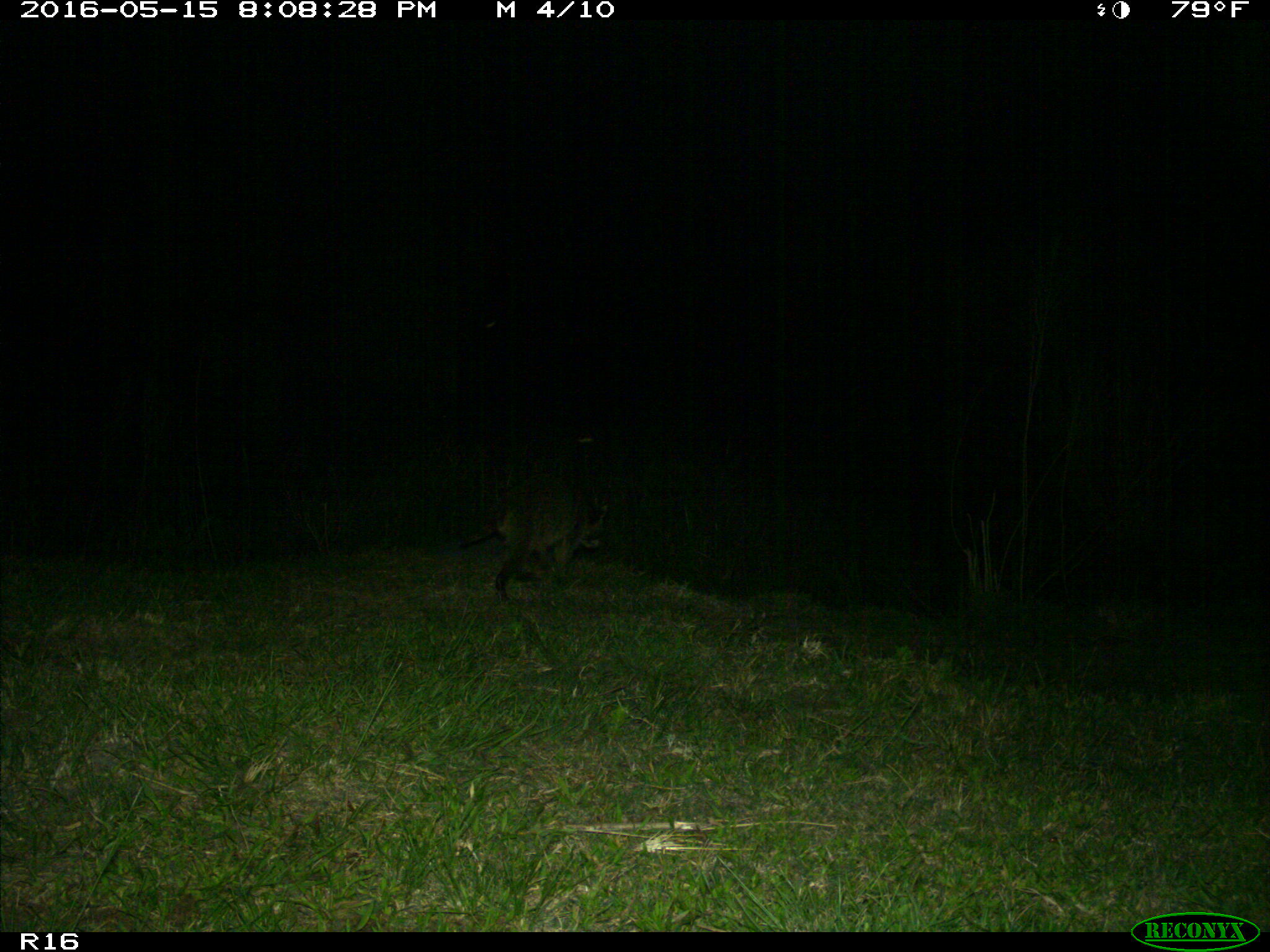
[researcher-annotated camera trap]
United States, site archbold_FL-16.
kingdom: Animalia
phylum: Chordata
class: Mammalia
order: Carnivora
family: Procyonidae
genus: Procyon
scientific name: Procyon lotor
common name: common raccoon